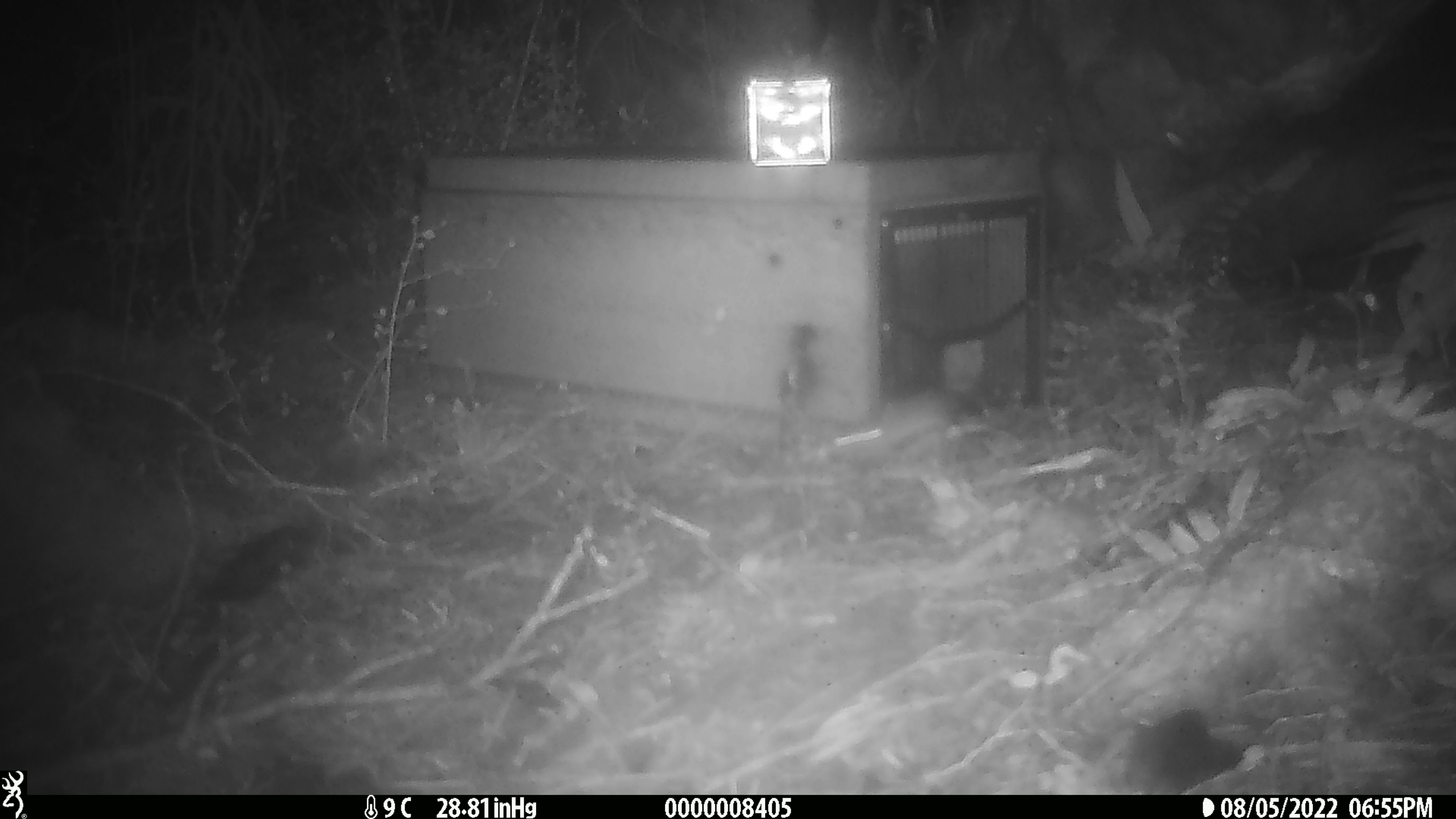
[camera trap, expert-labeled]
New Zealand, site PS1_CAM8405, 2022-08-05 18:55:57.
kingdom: Animalia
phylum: Chordata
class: Mammalia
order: Rodentia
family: Muridae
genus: Mus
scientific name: Mus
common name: mouse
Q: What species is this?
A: Mouse (Mus).